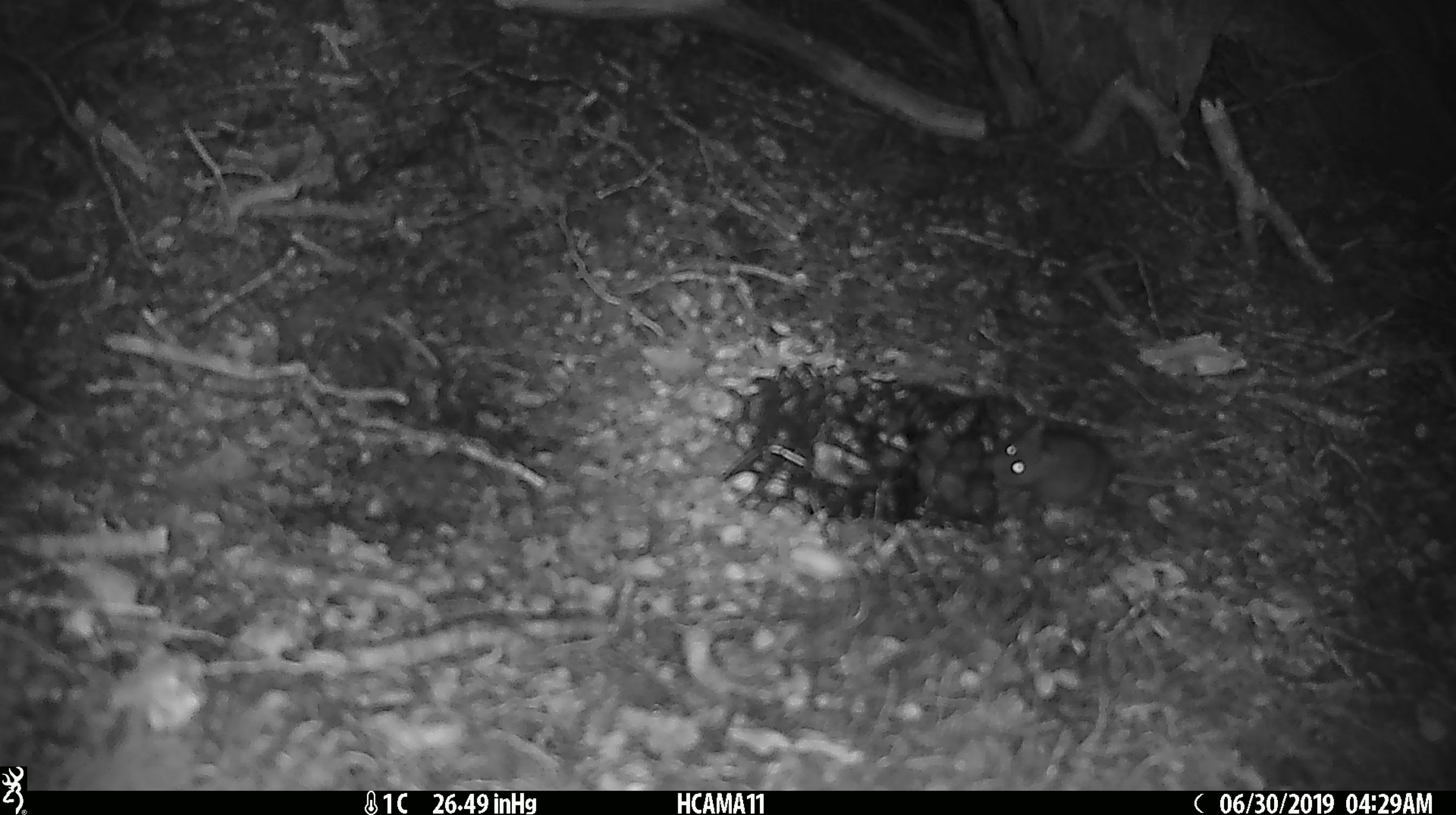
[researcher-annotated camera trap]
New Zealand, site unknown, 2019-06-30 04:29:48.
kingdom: Animalia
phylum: Chordata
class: Mammalia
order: Rodentia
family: Muridae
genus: Mus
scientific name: Mus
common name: mouse